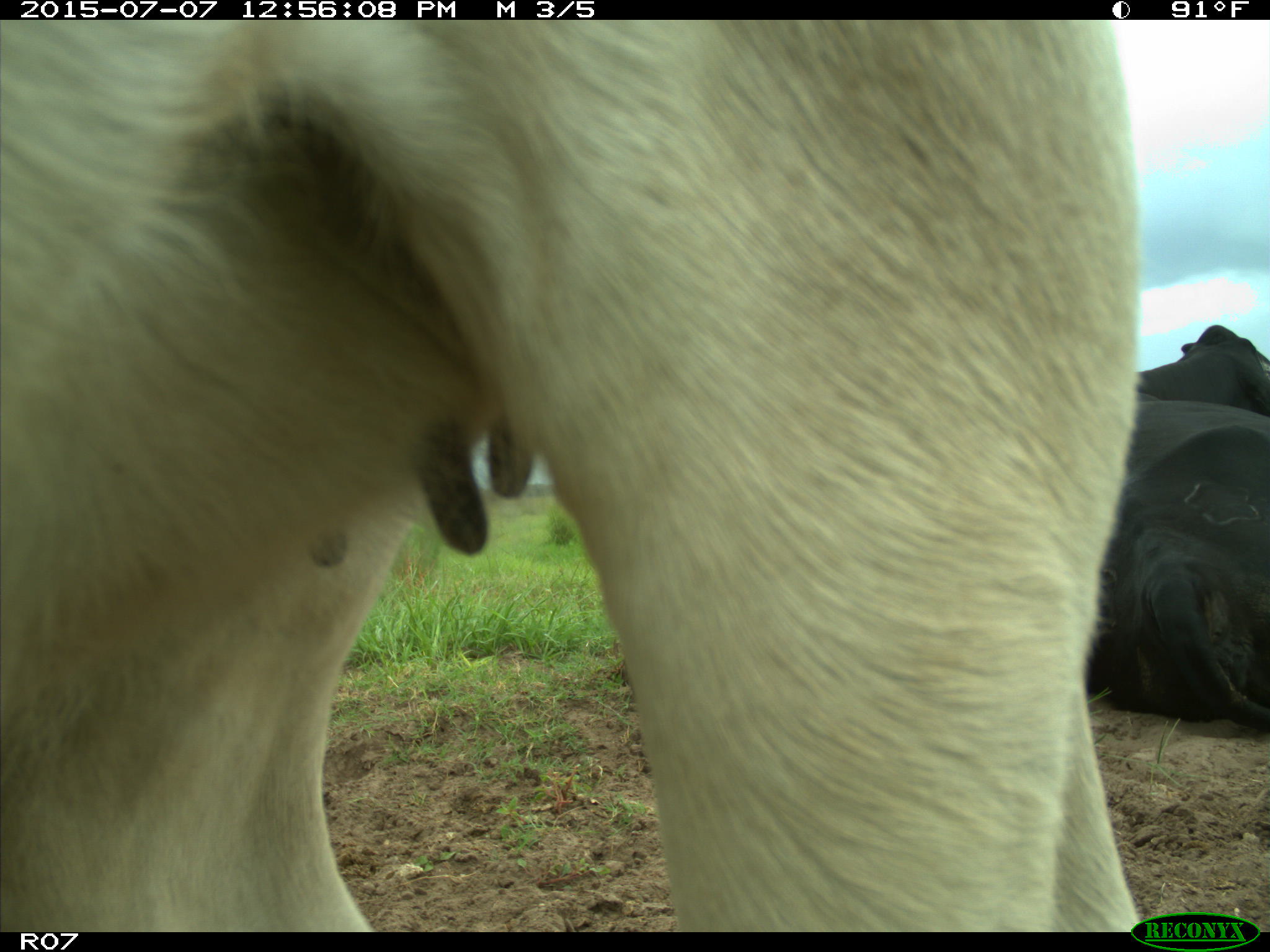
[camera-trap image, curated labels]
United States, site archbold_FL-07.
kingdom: Animalia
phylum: Chordata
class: Mammalia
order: Artiodactyla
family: Bovidae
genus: Bos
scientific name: Bos taurus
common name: domestic cow